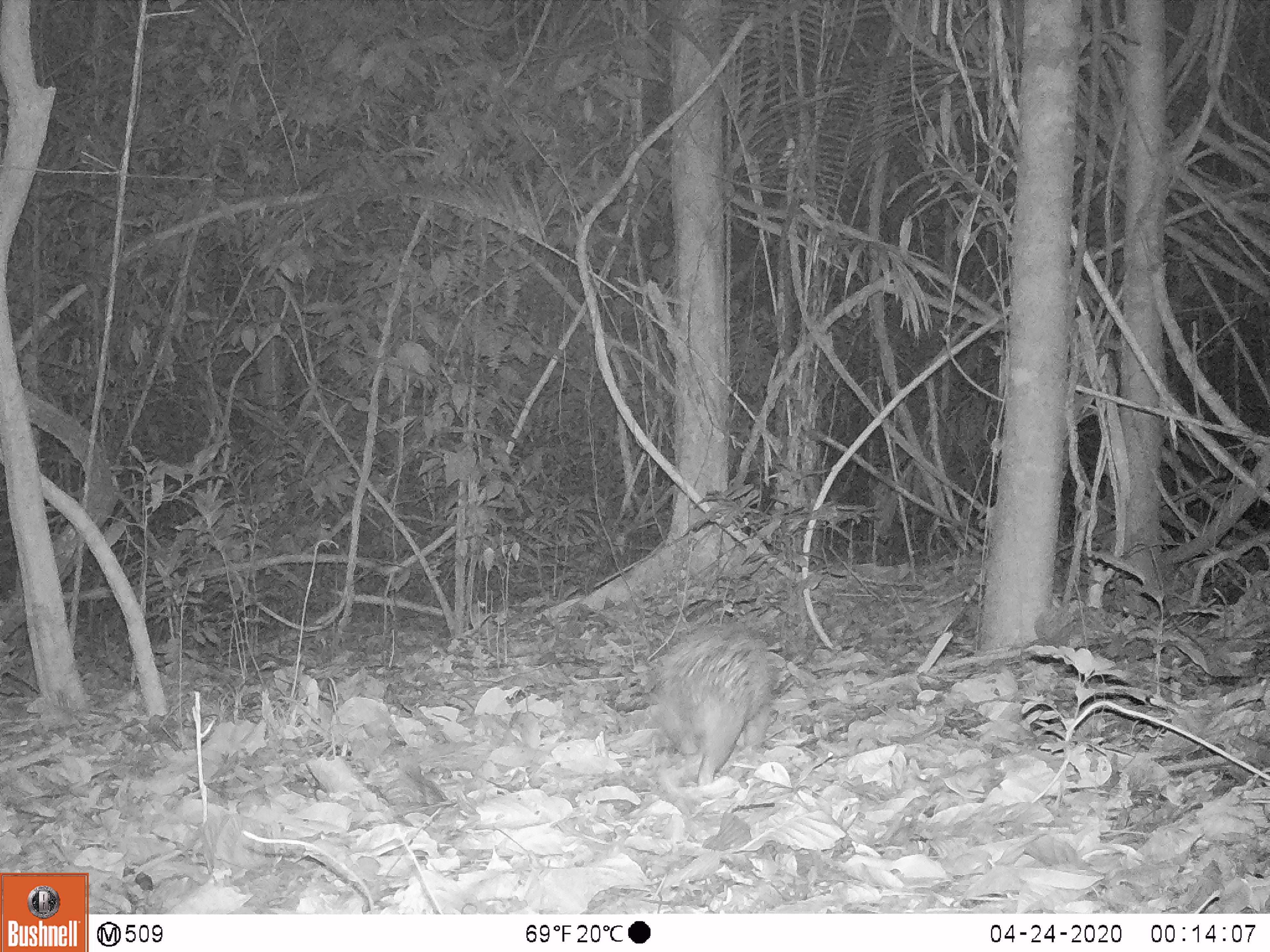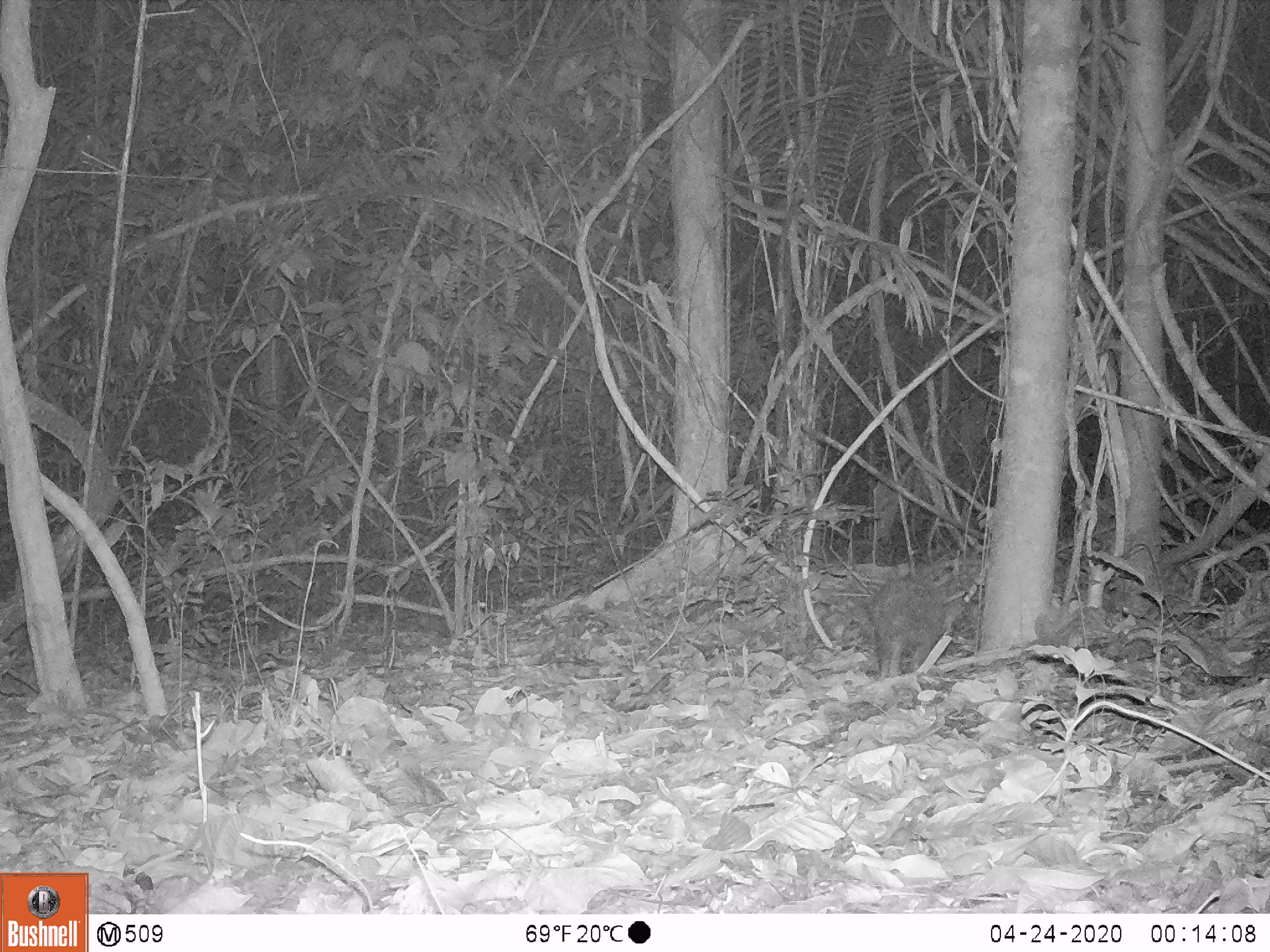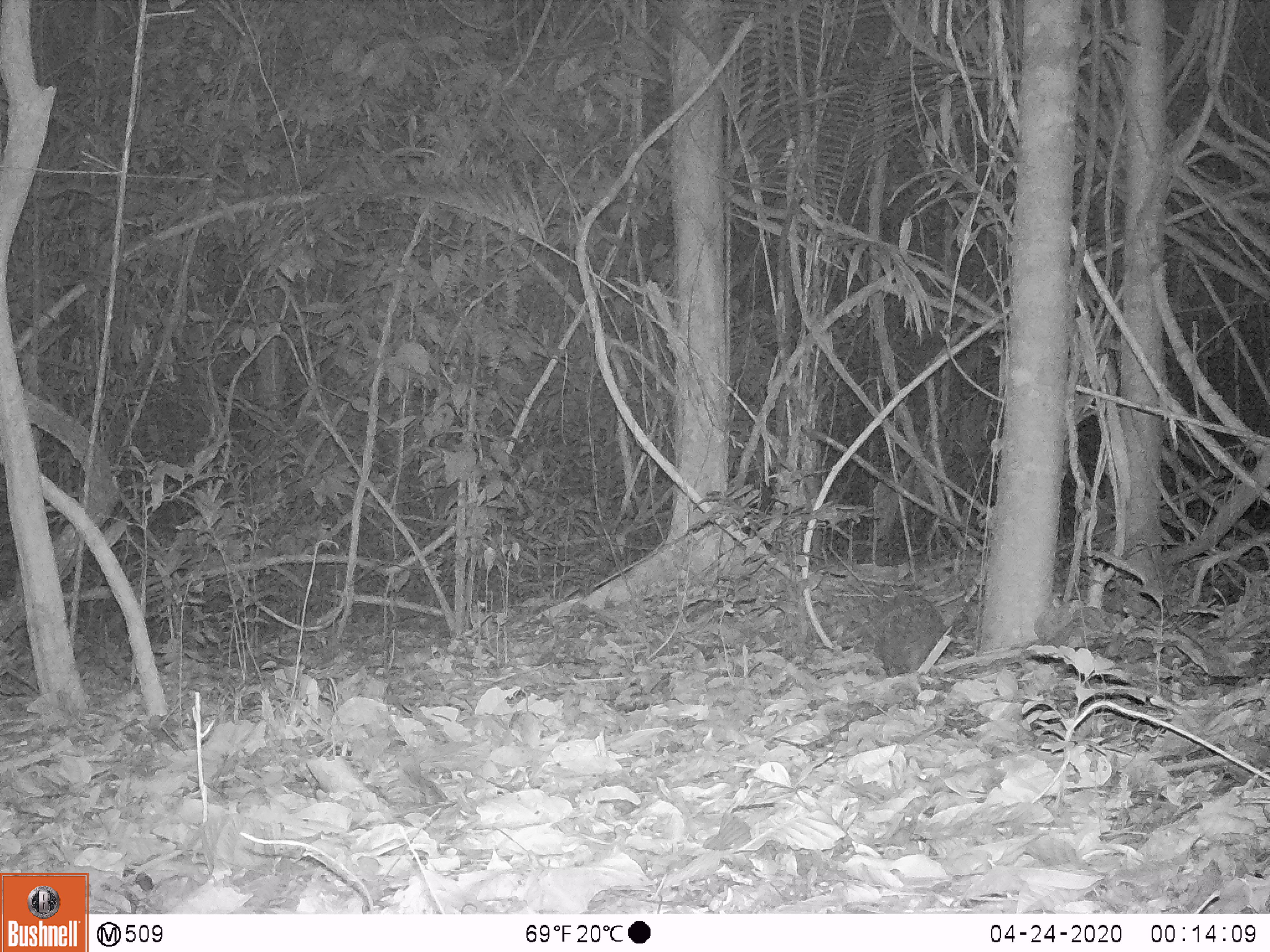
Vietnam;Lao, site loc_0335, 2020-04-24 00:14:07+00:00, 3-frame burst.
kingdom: Animalia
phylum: Chordata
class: Mammalia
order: Rodentia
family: Hystricidae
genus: Atherurus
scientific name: Atherurus macrourus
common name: asiatic brush-tailed porcupine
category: asiatic brush tailed porcupine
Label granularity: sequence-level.